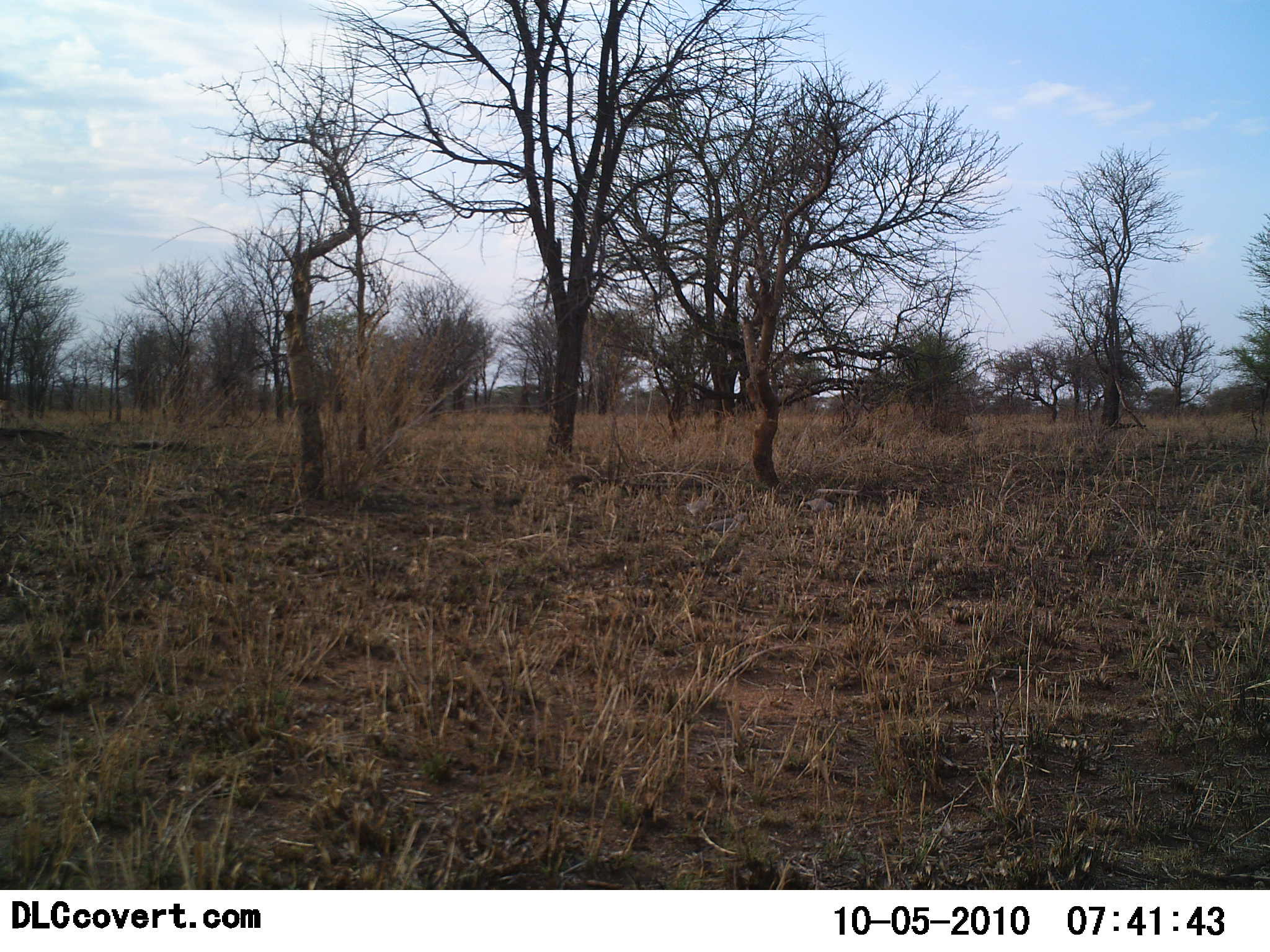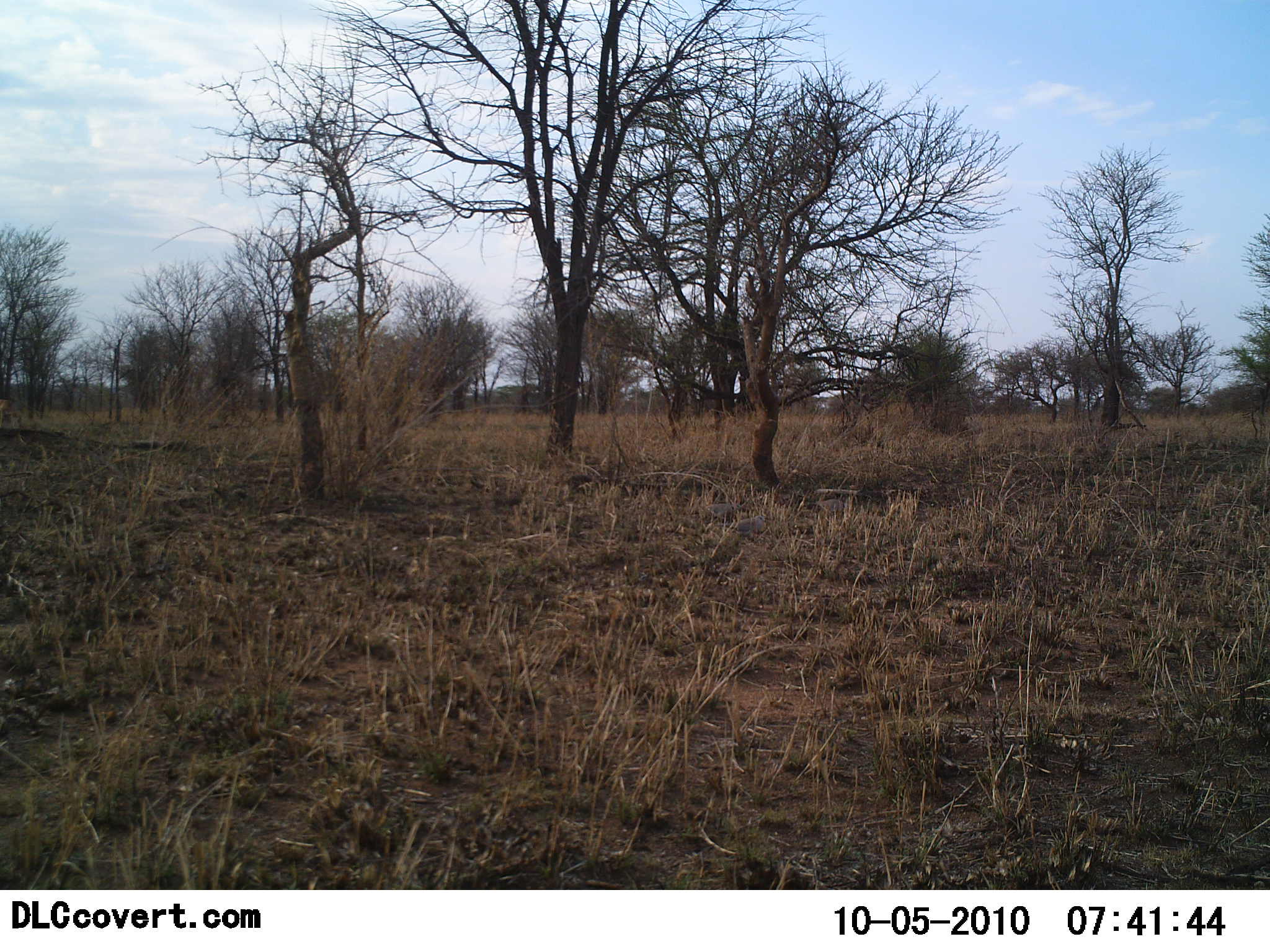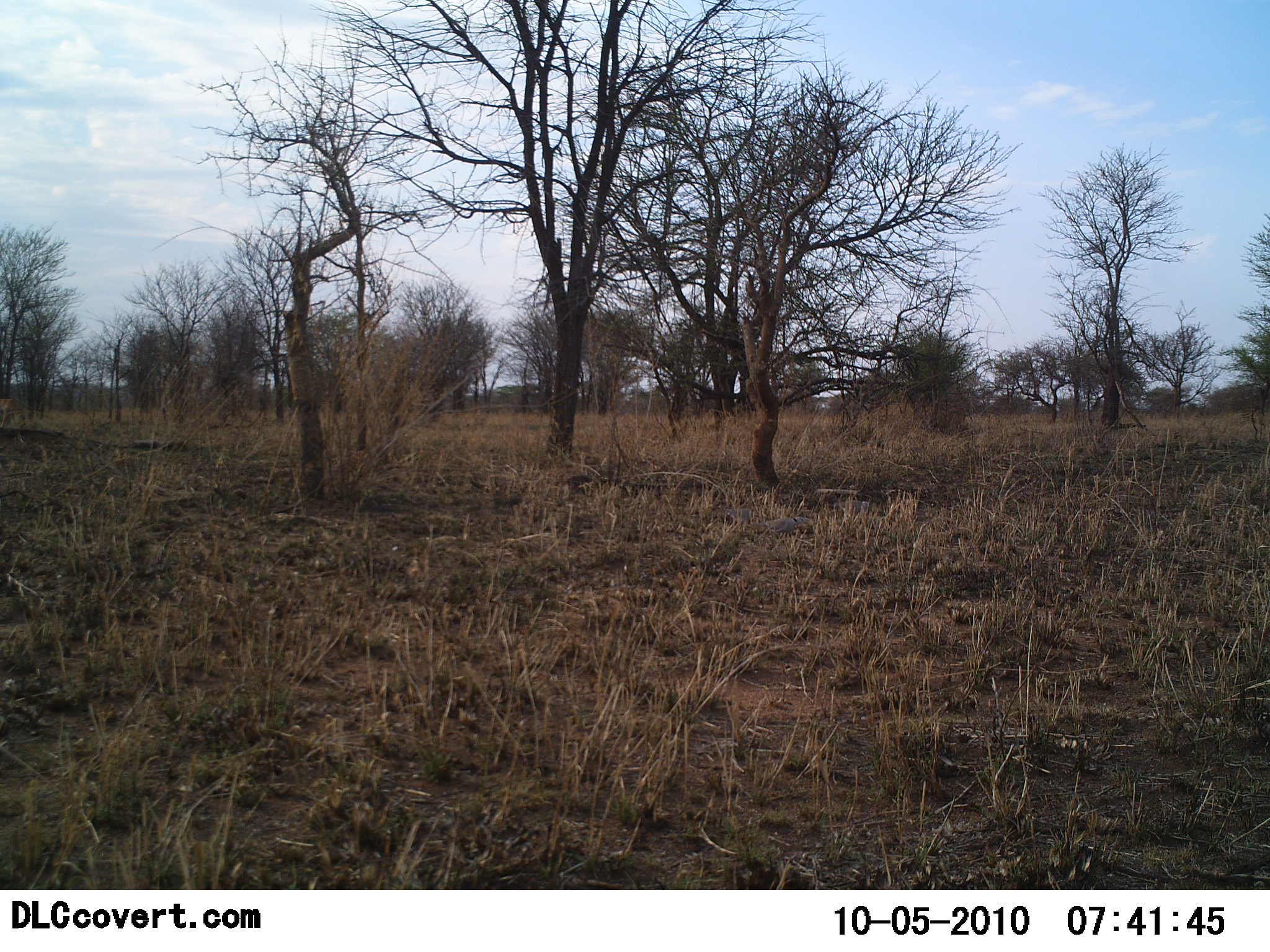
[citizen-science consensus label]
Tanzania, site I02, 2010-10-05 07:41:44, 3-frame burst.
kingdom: Animalia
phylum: Chordata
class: Aves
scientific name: Aves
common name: bird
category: otherbird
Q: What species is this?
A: Otherbird (bird) (Aves).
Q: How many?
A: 3.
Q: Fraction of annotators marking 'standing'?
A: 0%.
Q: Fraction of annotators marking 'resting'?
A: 0%.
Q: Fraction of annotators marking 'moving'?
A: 100%.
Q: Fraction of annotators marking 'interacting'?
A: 0%.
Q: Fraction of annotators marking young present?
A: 0%.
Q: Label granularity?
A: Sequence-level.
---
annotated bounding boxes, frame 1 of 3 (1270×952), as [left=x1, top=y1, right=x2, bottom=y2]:
animal: [left=691, top=514, right=748, bottom=533]; [left=677, top=499, right=721, bottom=519]; [left=799, top=496, right=836, bottom=514]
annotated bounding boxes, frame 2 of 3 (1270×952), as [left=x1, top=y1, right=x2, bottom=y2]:
animal: [left=716, top=515, right=769, bottom=537]; [left=701, top=501, right=742, bottom=525]; [left=805, top=497, right=849, bottom=519]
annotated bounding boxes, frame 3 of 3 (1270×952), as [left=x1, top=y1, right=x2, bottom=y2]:
animal: [left=747, top=516, right=807, bottom=536]; [left=828, top=499, right=871, bottom=517]; [left=720, top=508, right=759, bottom=527]